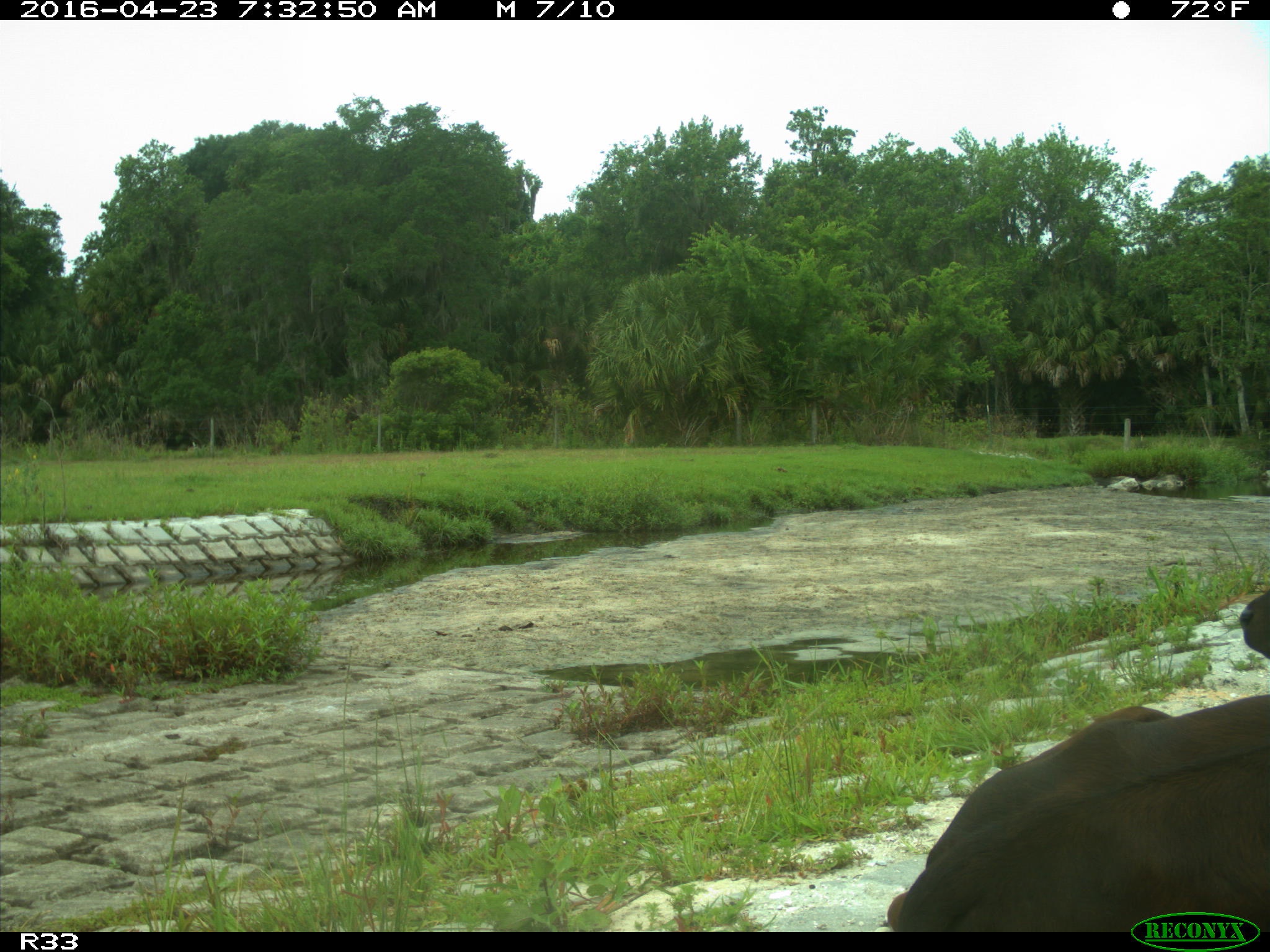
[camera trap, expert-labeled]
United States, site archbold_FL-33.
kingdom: Animalia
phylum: Chordata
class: Mammalia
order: Artiodactyla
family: Bovidae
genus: Bos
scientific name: Bos taurus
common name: domestic cow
Bos taurus (domestic cow).